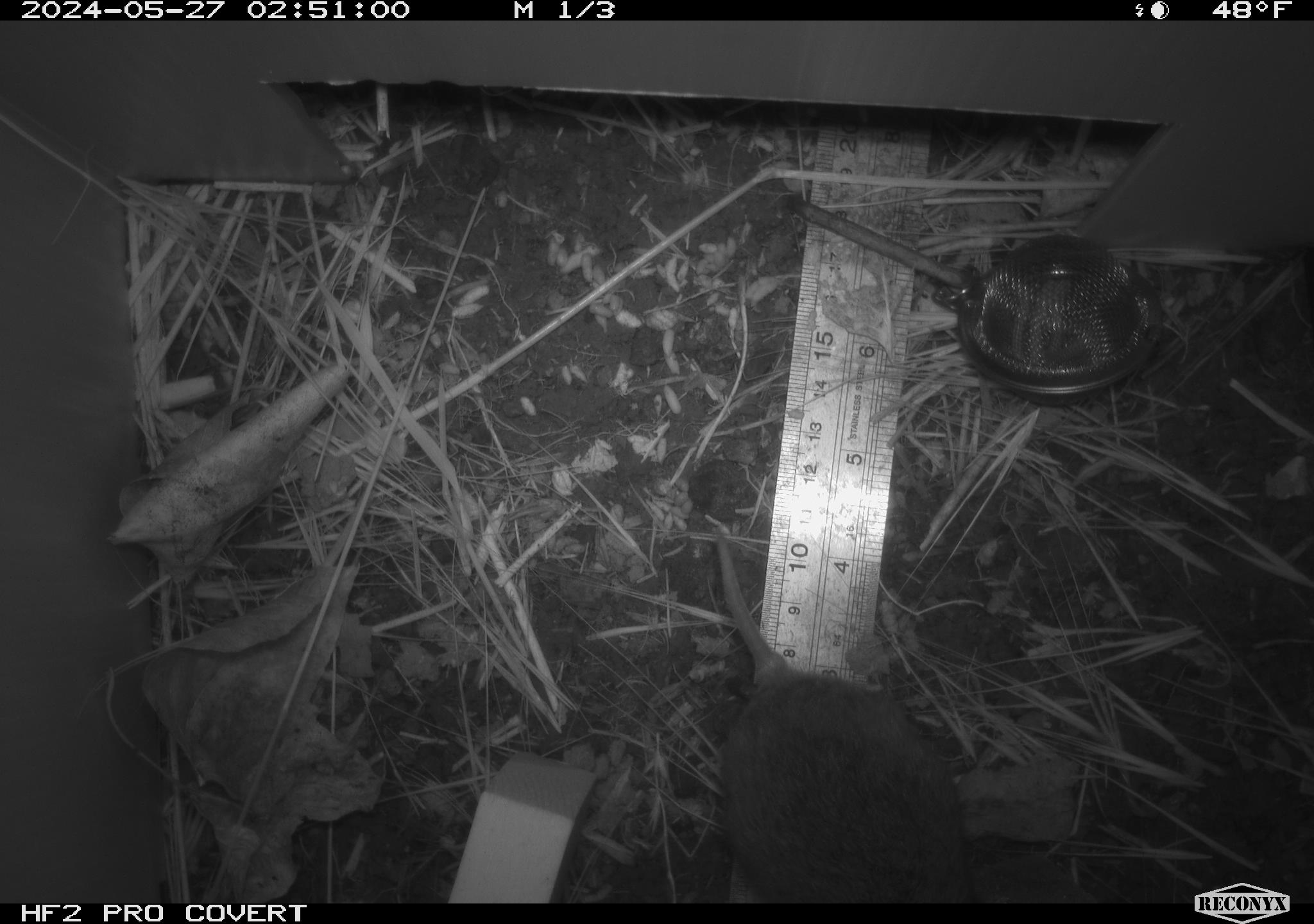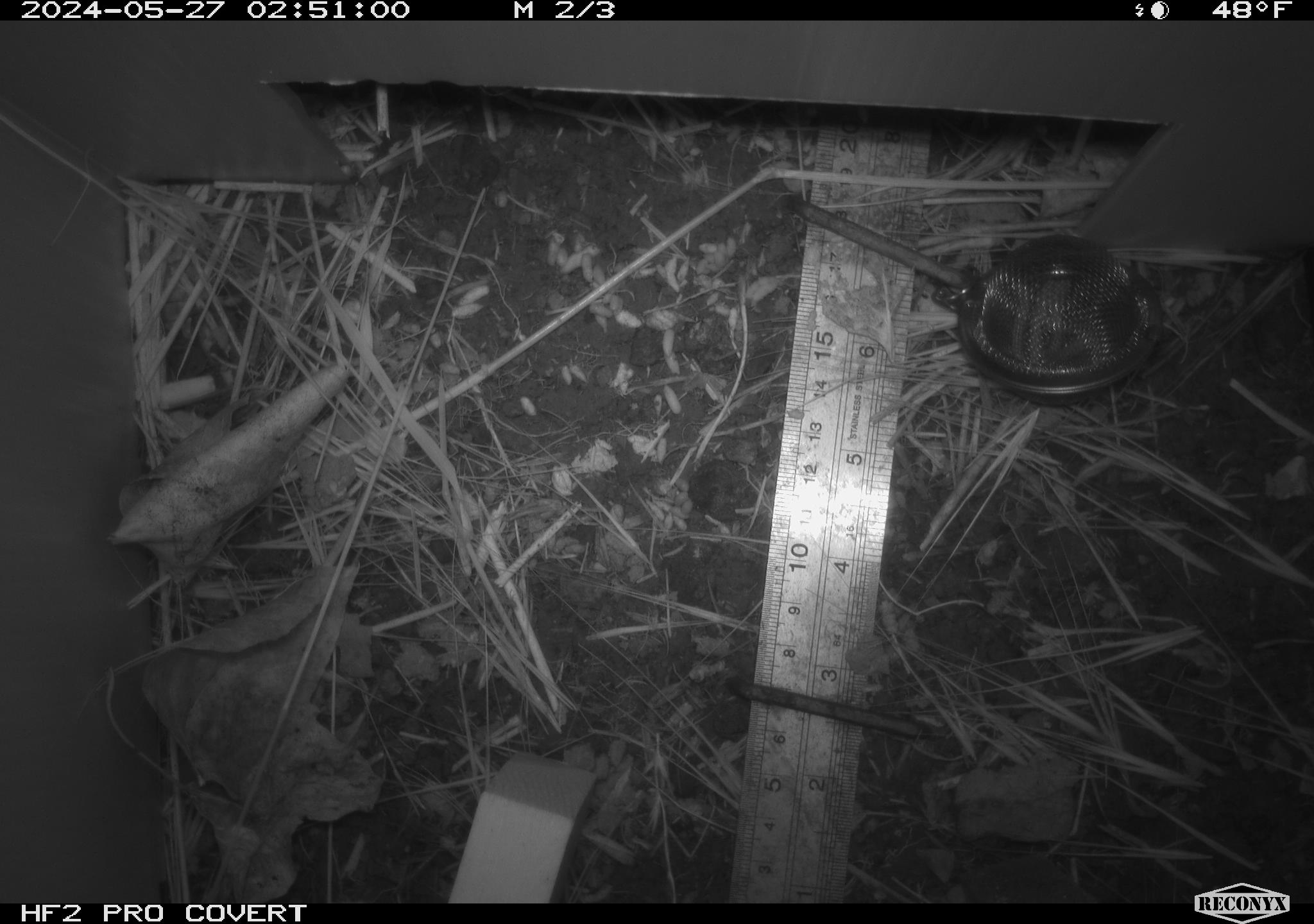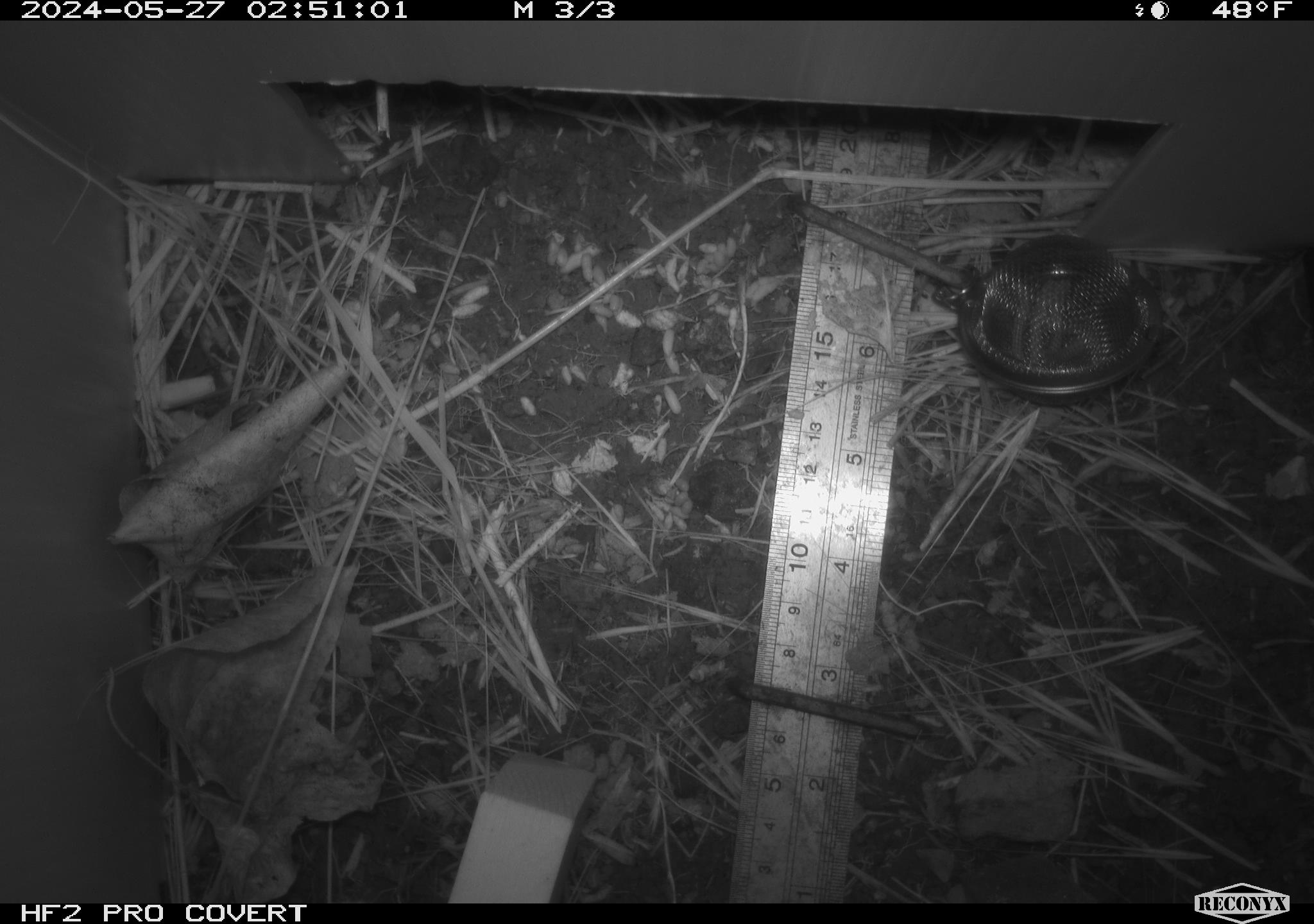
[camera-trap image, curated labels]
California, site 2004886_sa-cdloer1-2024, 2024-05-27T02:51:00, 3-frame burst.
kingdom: Animalia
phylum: Chordata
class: Mammalia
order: Rodentia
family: Cricetidae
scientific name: Arvicolinae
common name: voles, lemmings, and muskrats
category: arvicolinae subfamily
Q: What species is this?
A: Arvicolinae subfamily (voles, lemmings, and muskrats) (Arvicolinae).